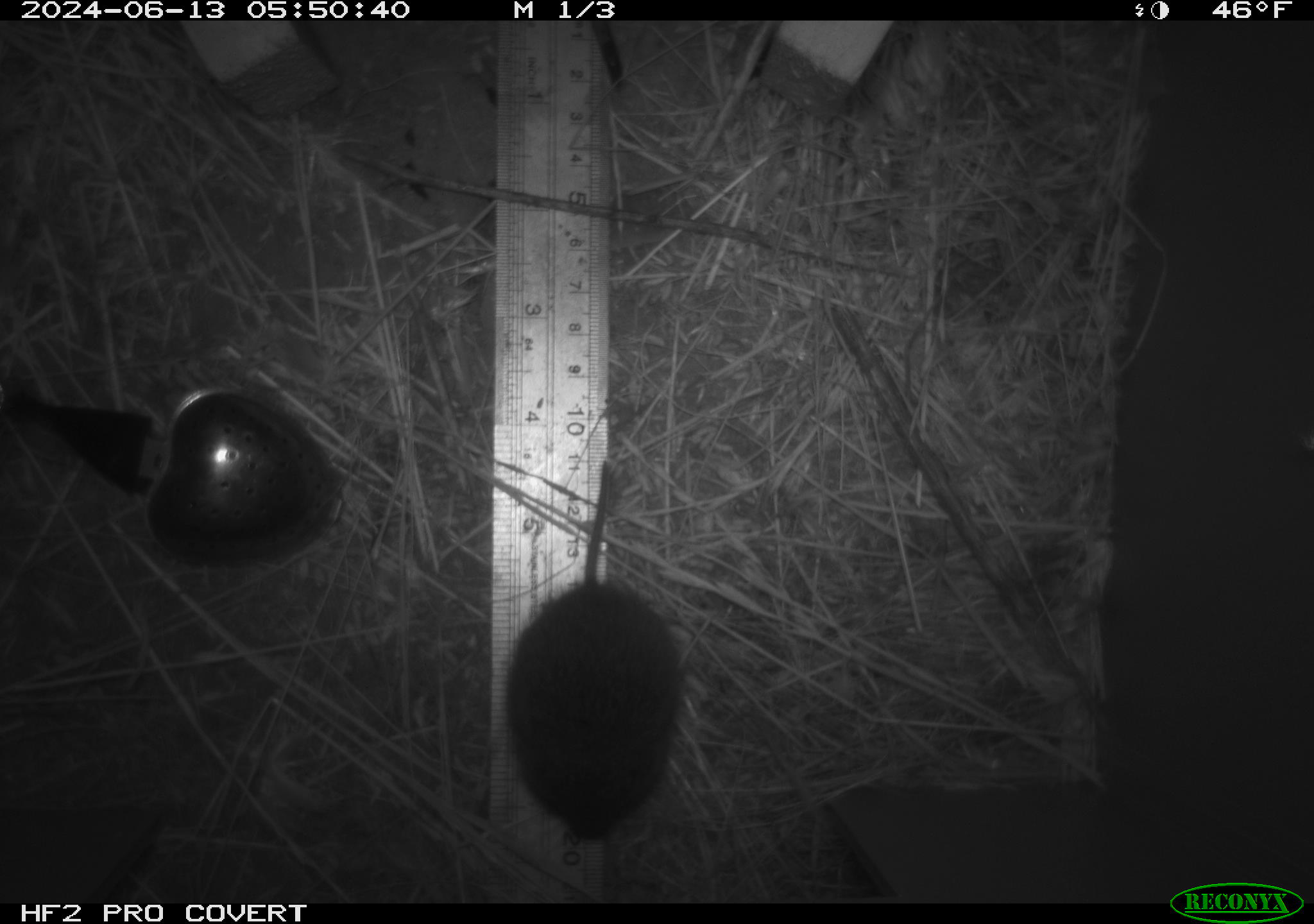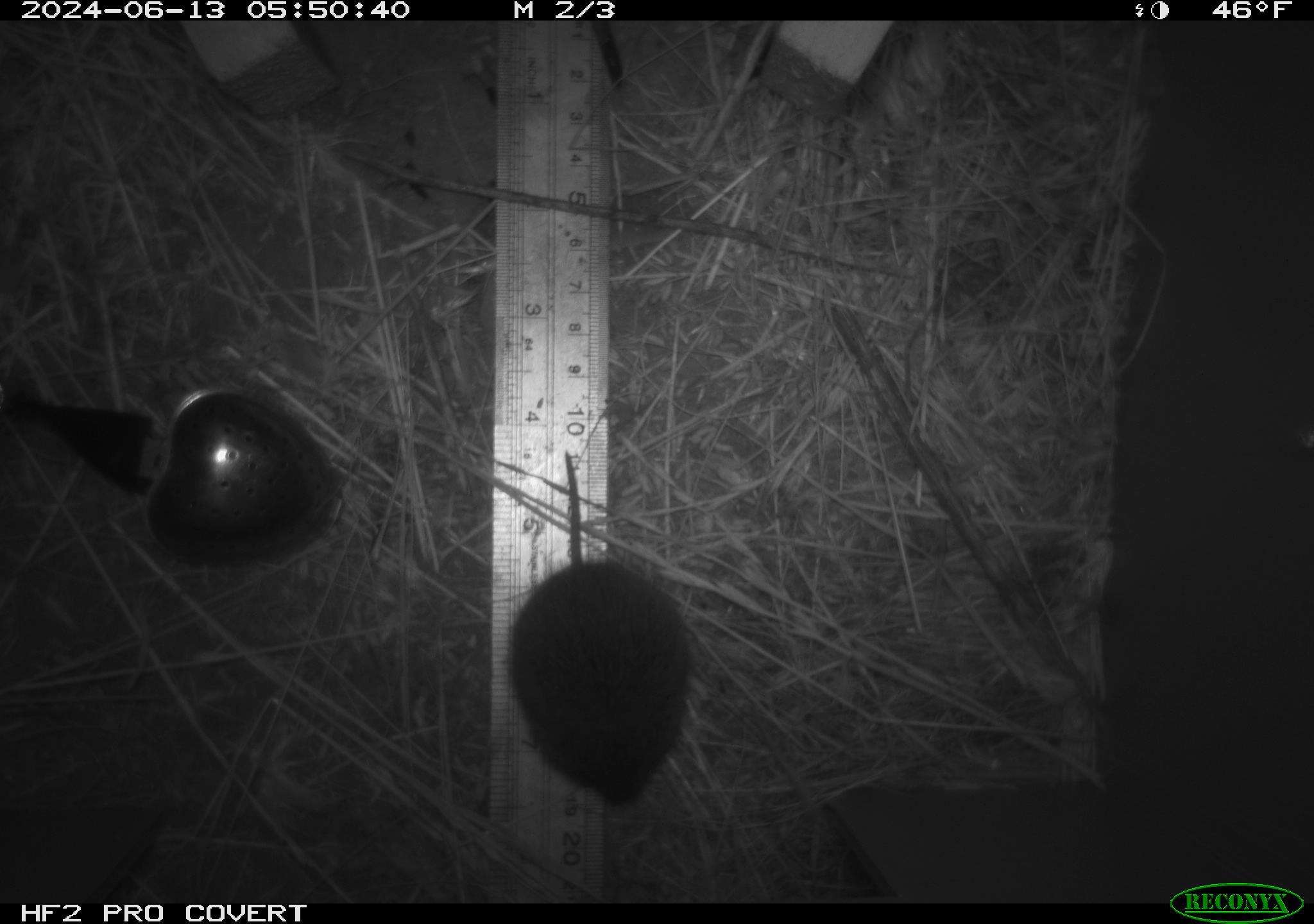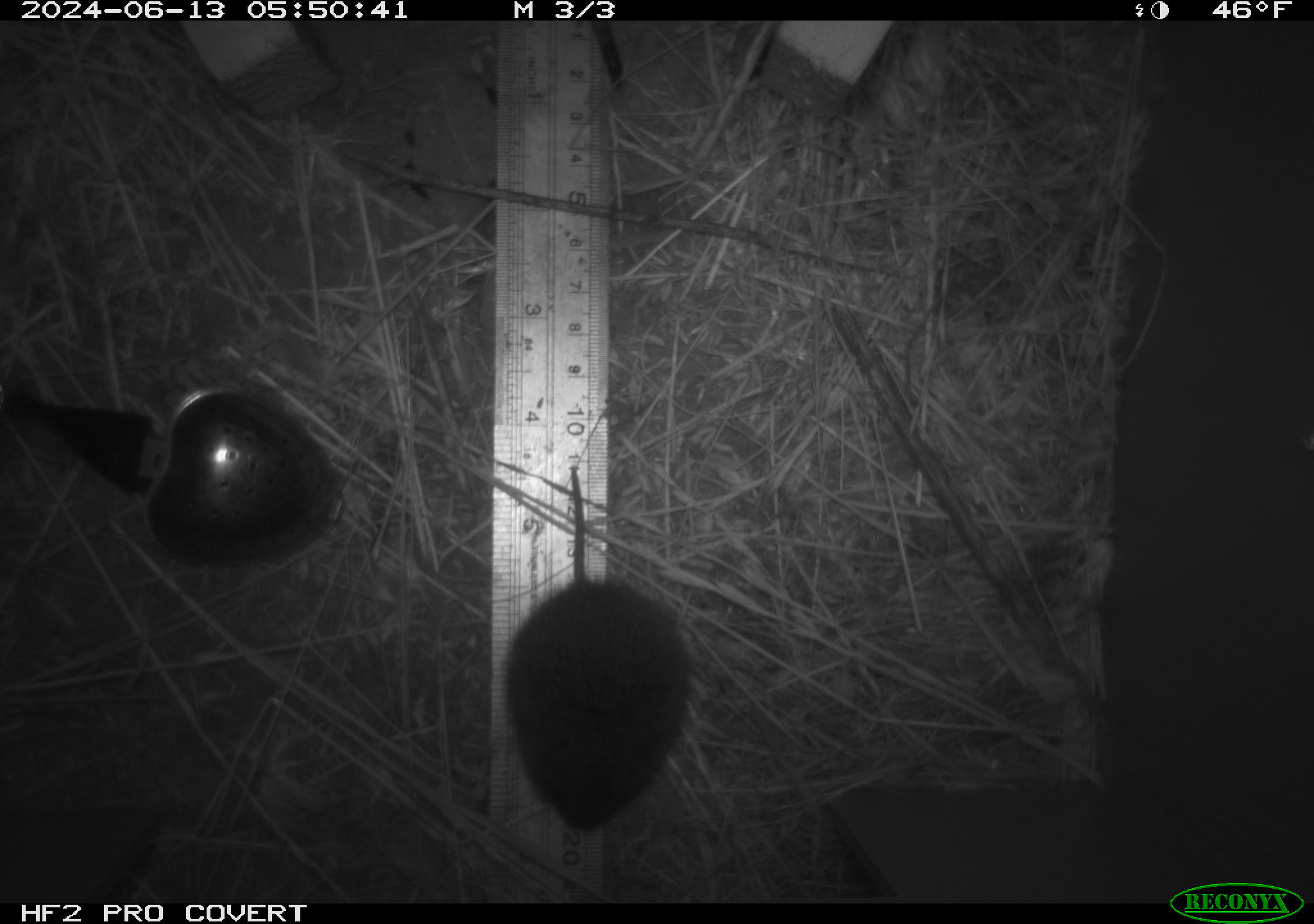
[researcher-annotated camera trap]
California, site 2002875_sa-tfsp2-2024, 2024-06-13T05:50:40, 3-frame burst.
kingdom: Animalia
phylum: Chordata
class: Mammalia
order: Rodentia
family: Cricetidae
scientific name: Arvicolinae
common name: voles, lemmings, and muskrats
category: arvicolinae subfamily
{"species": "arvicolinae subfamily (voles, lemmings, and muskrats) (Arvicolinae)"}